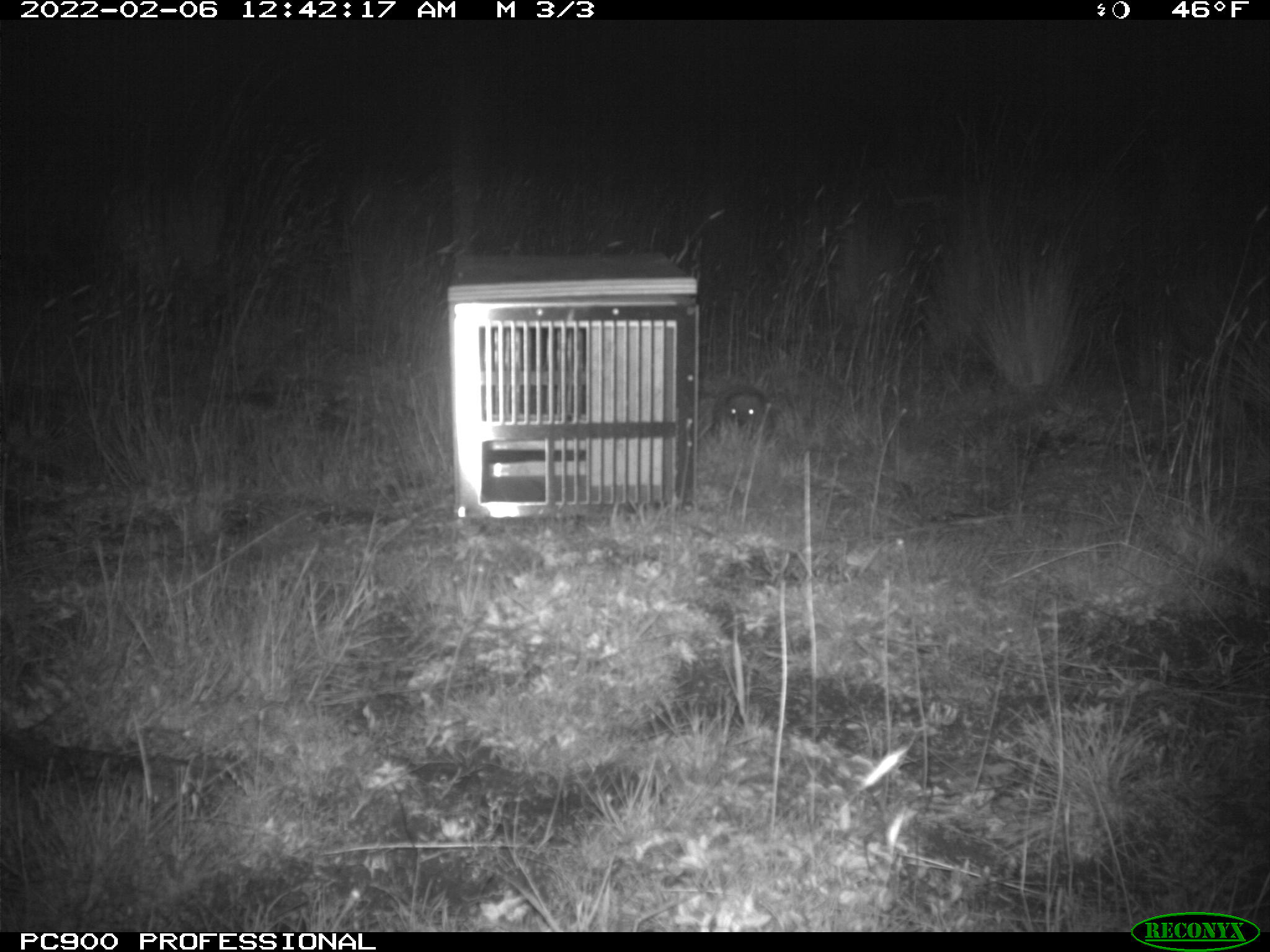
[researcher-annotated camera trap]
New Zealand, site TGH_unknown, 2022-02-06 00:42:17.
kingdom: Animalia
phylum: Chordata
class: Mammalia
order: Eulipotyphla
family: Erinaceidae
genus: Erinaceus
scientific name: Erinaceus europaeus europaeus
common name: european hedgehog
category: hedgehog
Hedgehog (european hedgehog) (Erinaceus europaeus europaeus).